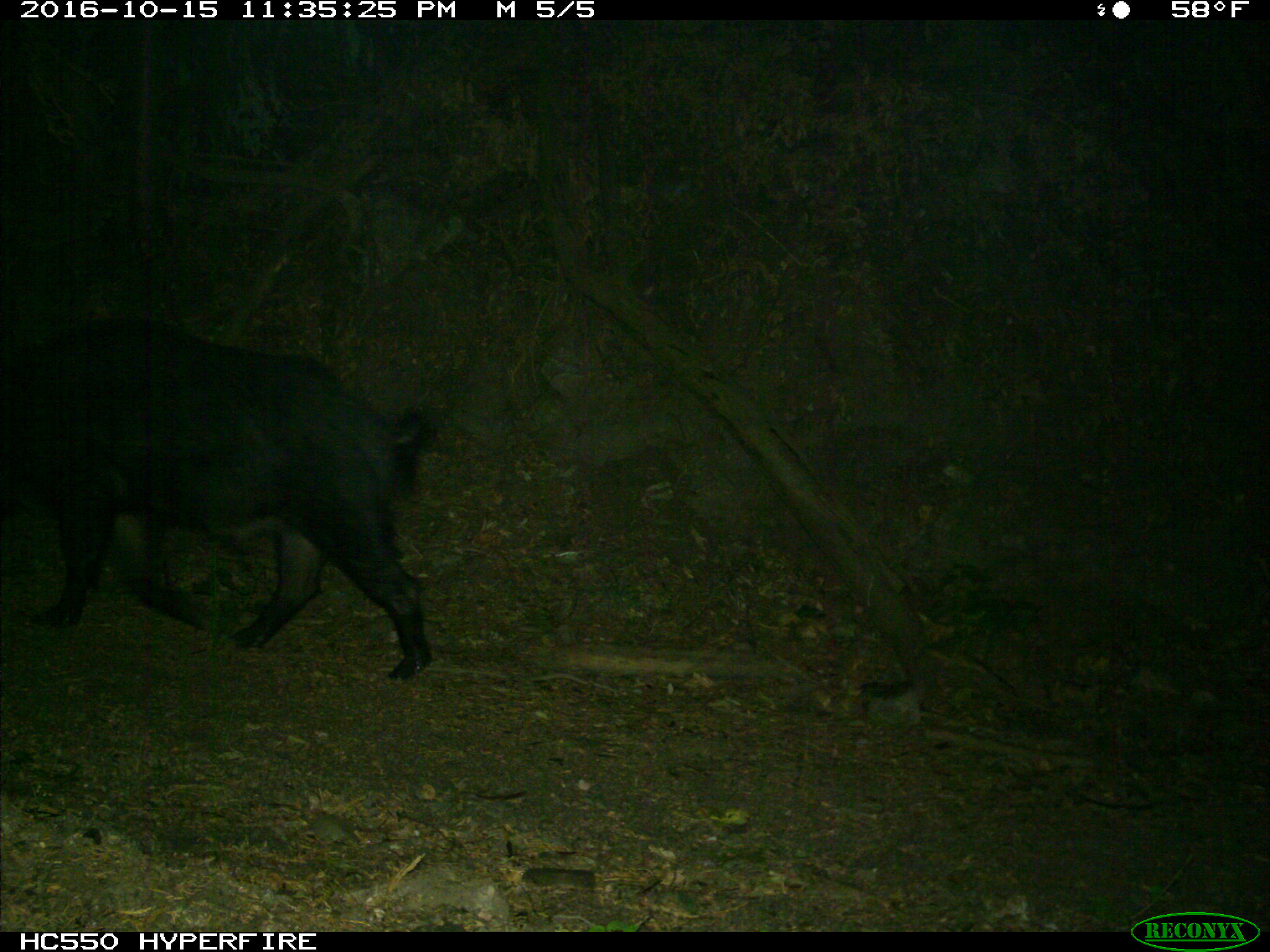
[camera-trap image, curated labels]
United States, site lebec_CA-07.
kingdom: Animalia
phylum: Chordata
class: Mammalia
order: Artiodactyla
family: Suidae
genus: Sus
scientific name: Sus scrofa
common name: wild boar